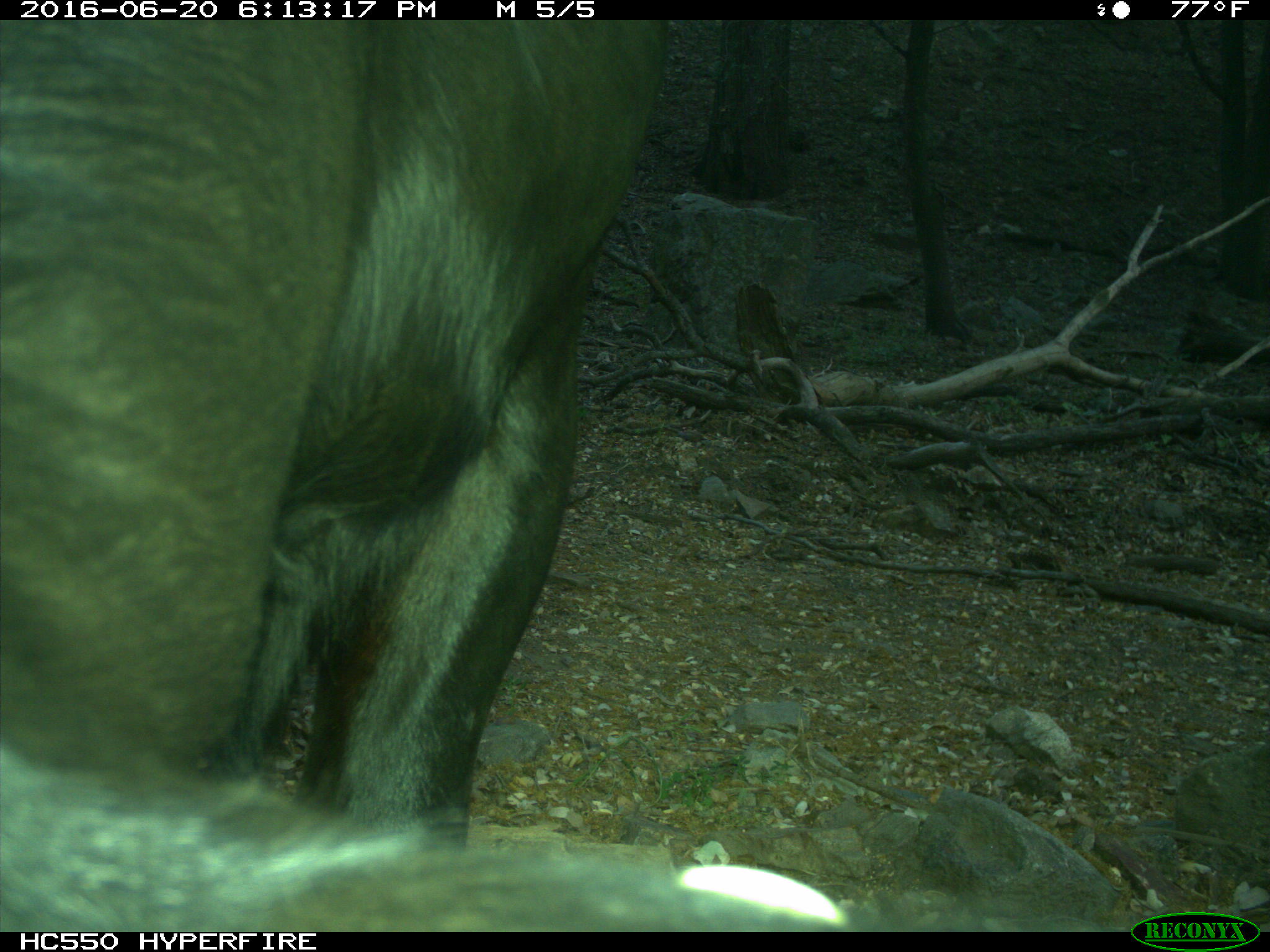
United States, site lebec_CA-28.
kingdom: Animalia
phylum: Chordata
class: Mammalia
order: Artiodactyla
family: Bovidae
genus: Bos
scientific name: Bos taurus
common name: domestic cow